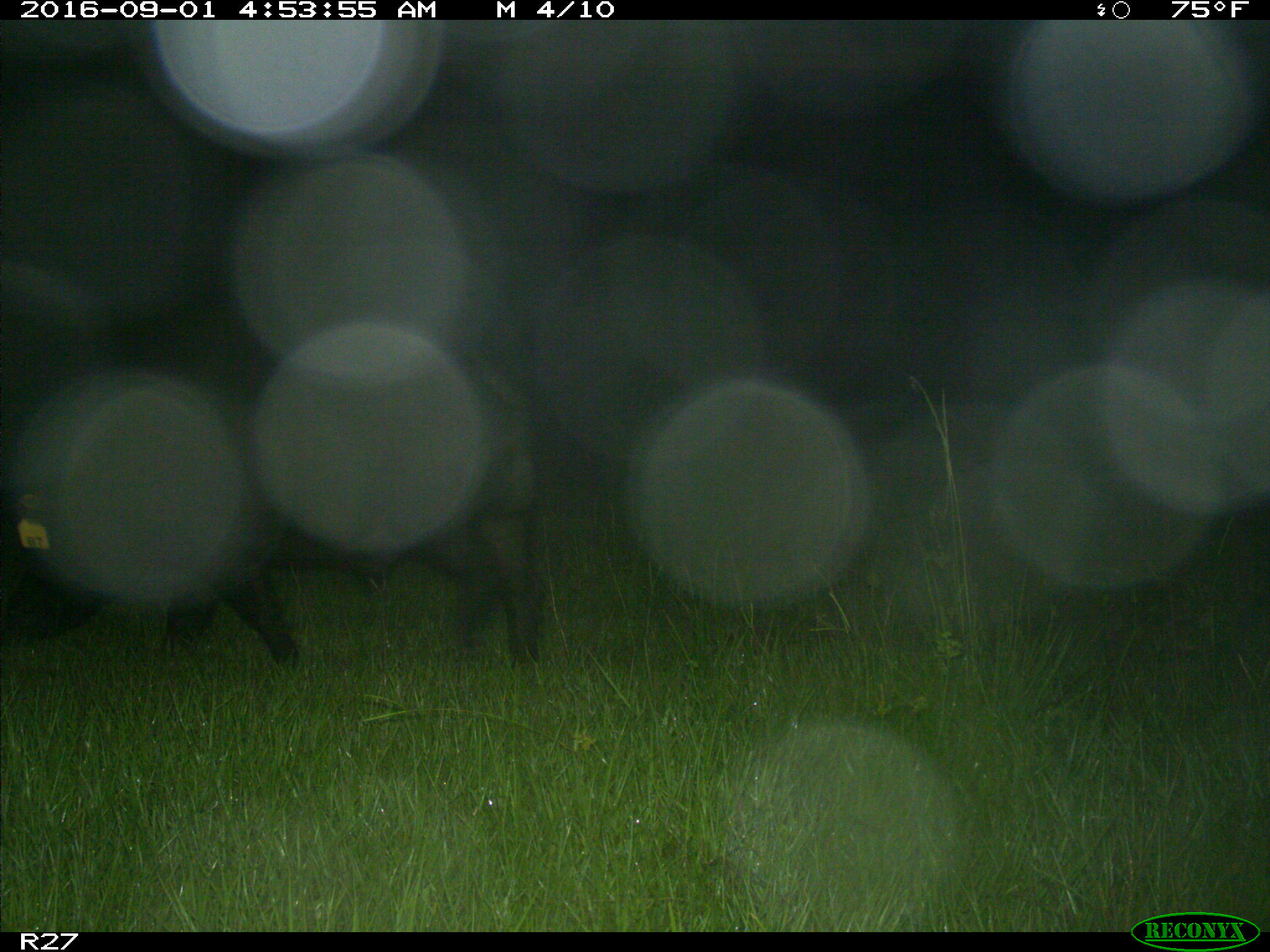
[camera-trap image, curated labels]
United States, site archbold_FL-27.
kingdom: Animalia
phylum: Chordata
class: Mammalia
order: Artiodactyla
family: Suidae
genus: Sus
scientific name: Sus scrofa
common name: wild boar